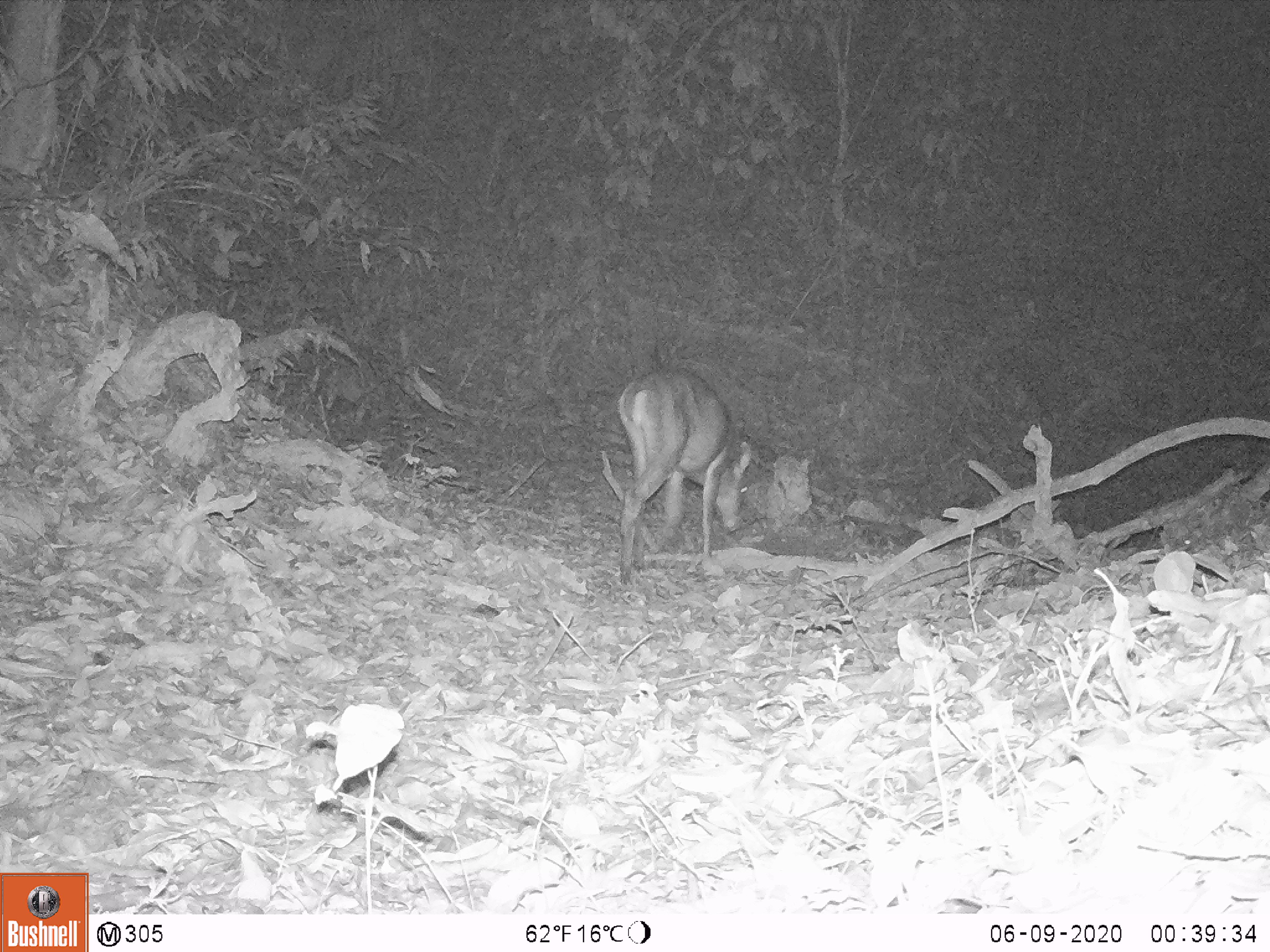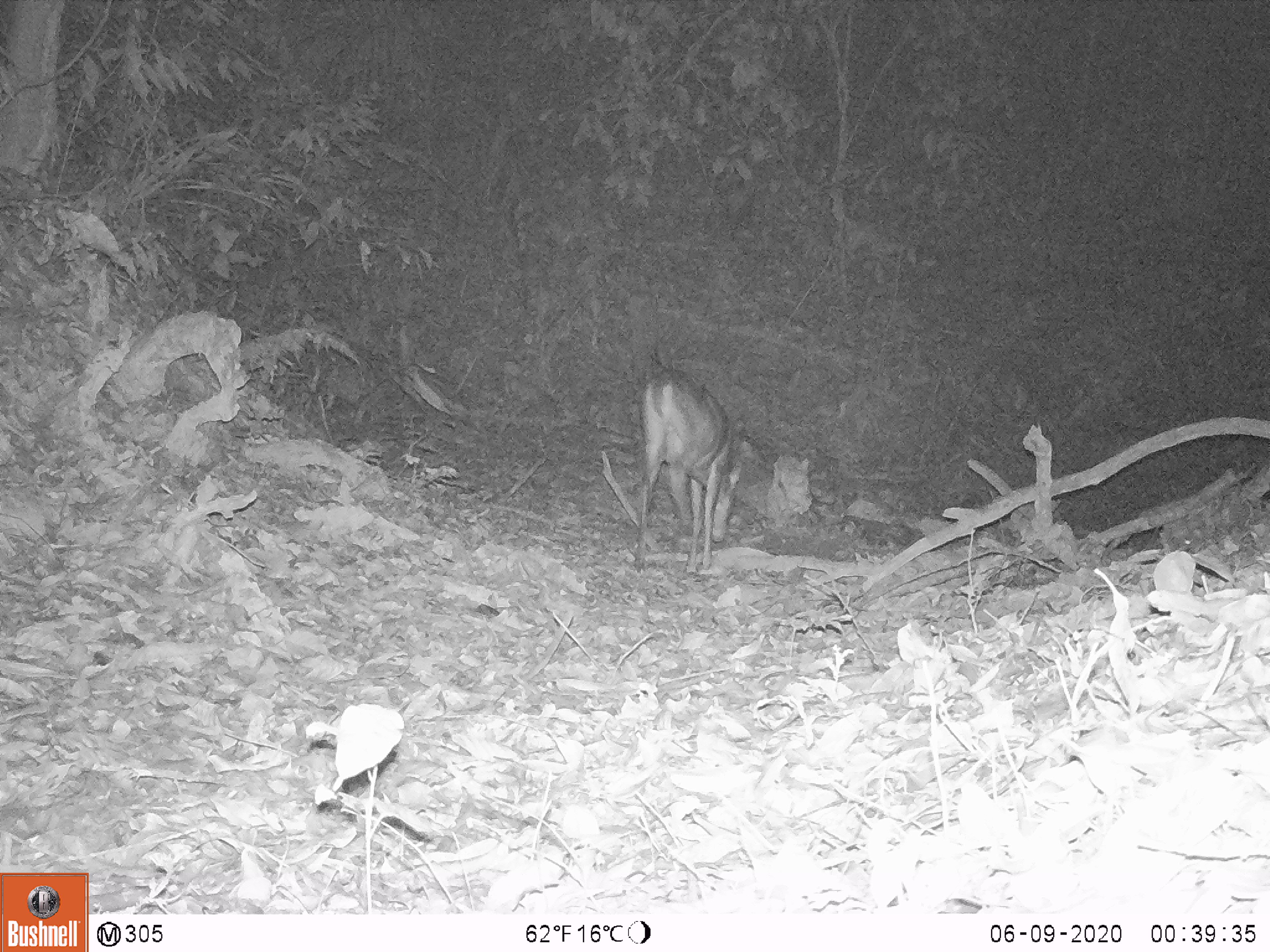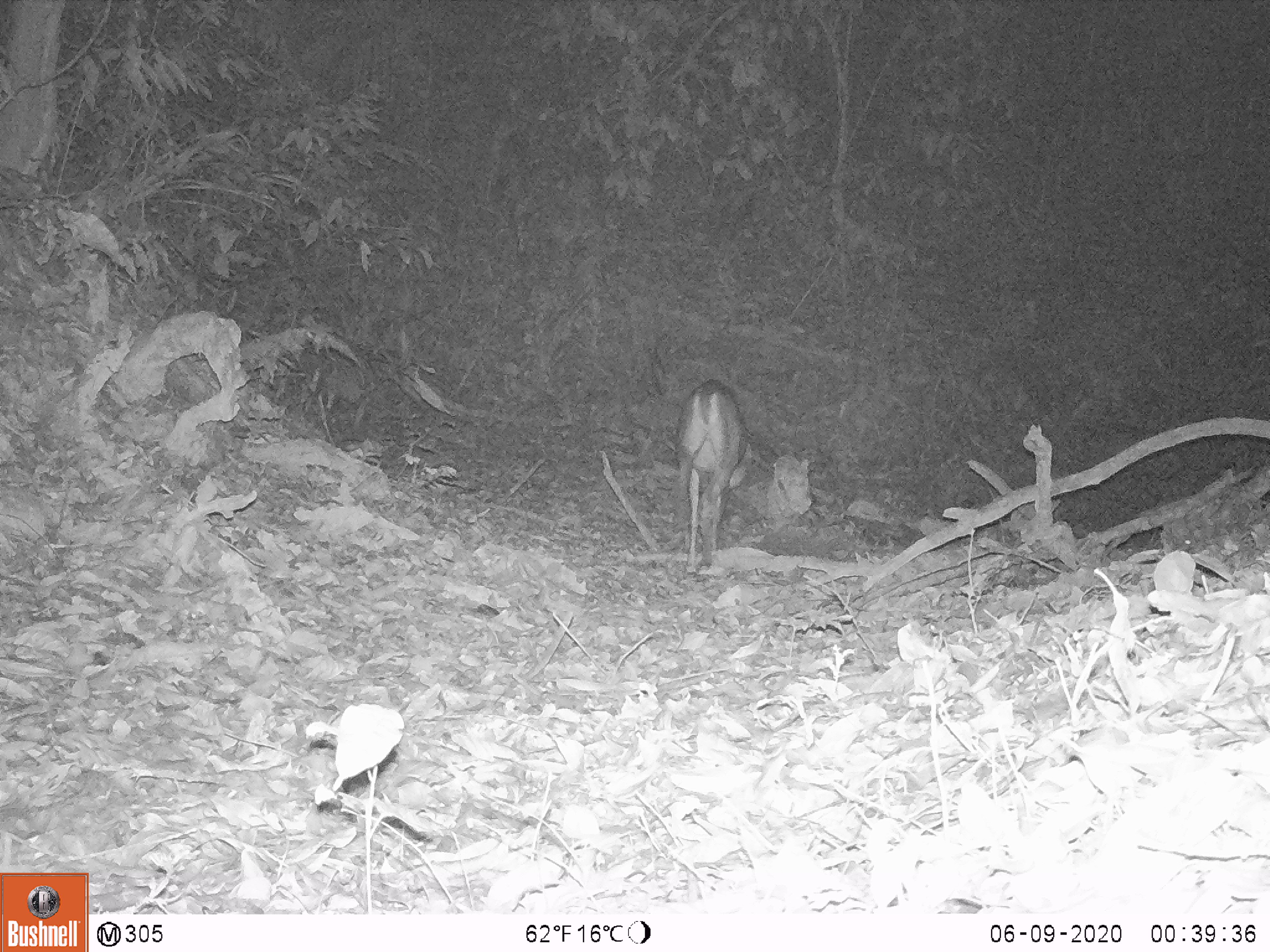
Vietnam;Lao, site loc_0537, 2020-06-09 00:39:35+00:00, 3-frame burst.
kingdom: Animalia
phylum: Chordata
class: Mammalia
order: Artiodactyla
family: Cervidae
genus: Muntiacus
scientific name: Muntiacus vuquangensis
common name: large-antlered muntjac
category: large antlered muntjac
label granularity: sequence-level